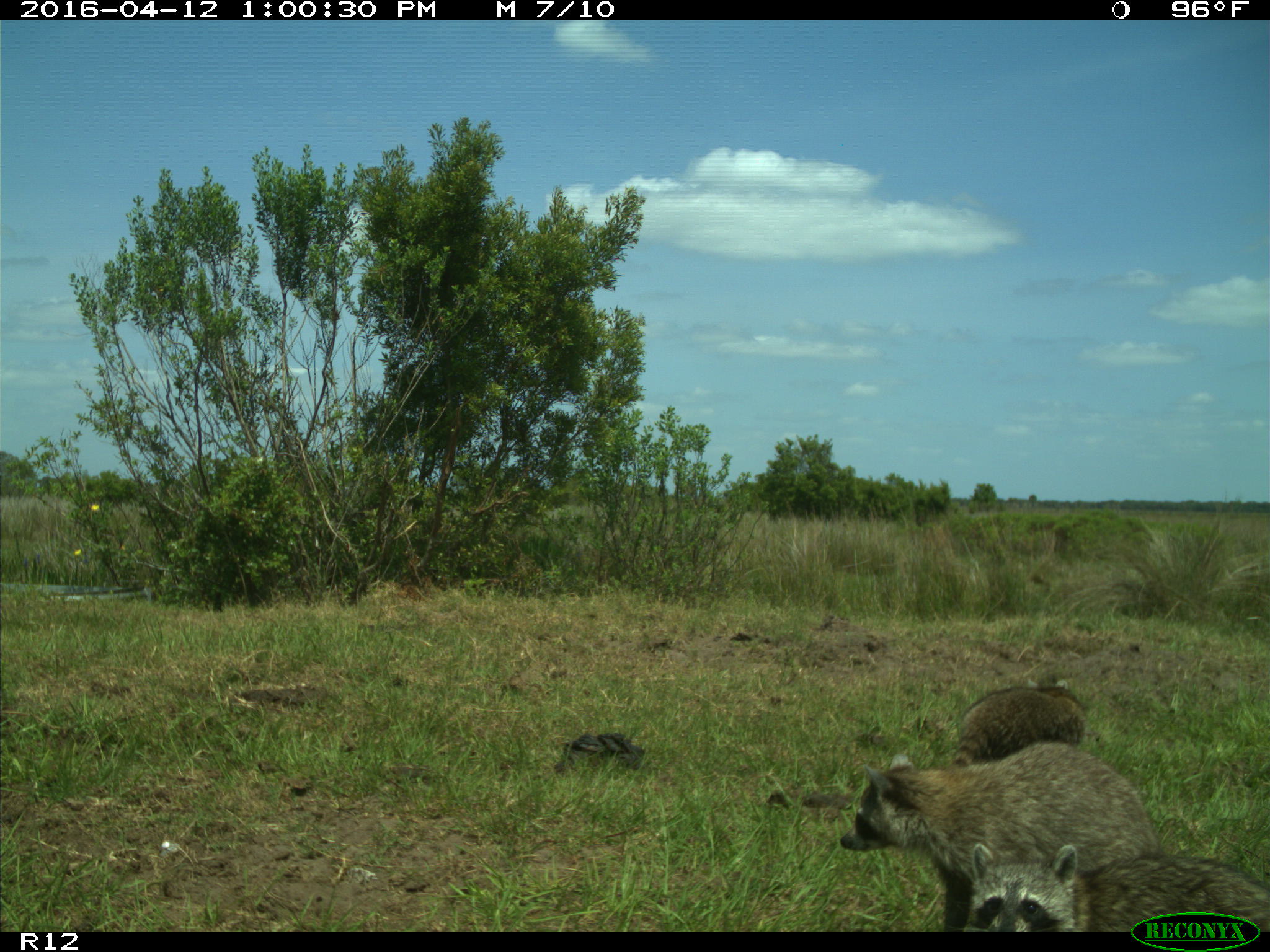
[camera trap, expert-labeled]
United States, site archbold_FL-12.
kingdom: Animalia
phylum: Chordata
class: Mammalia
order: Carnivora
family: Procyonidae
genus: Procyon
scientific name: Procyon lotor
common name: common raccoon